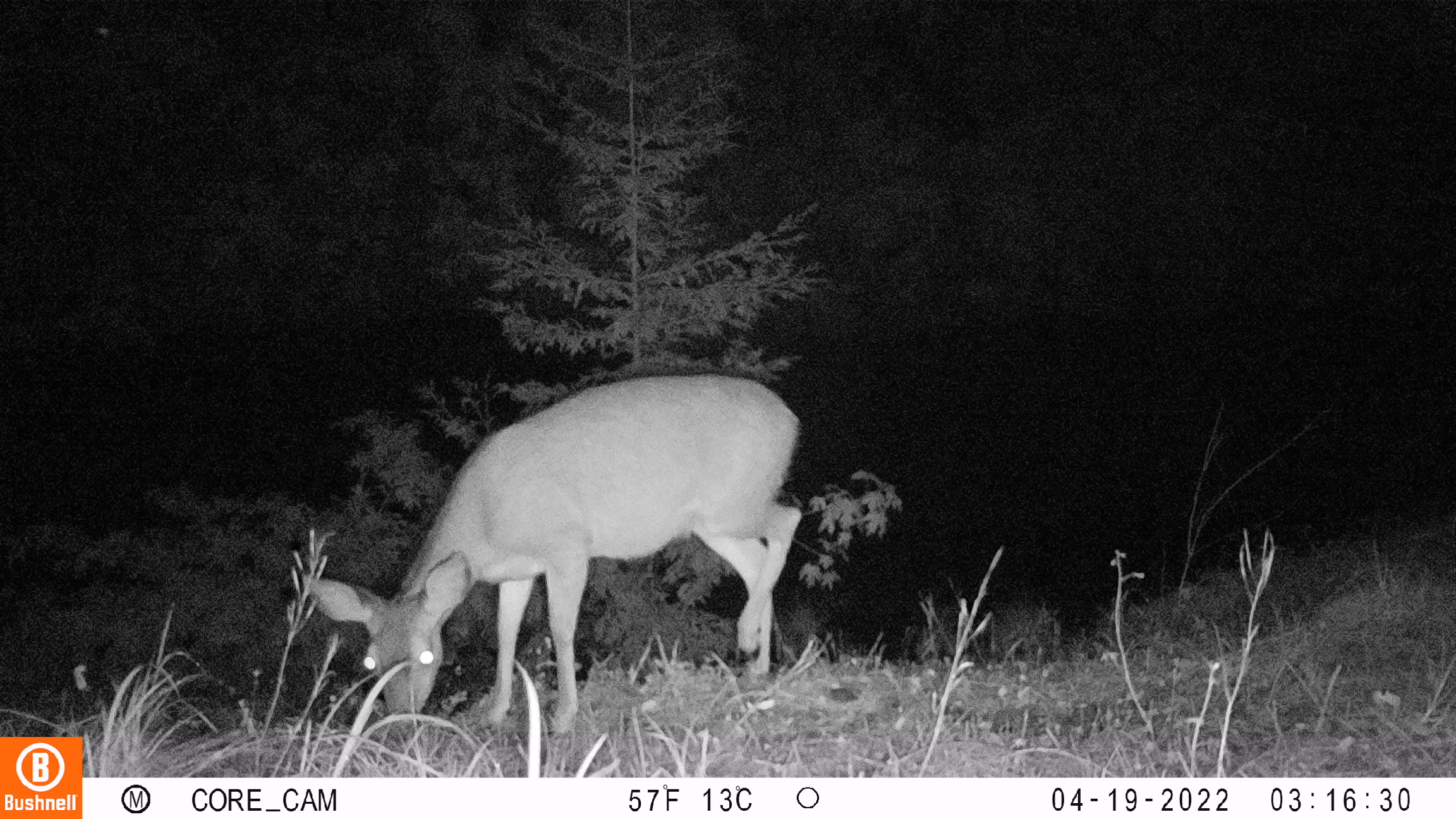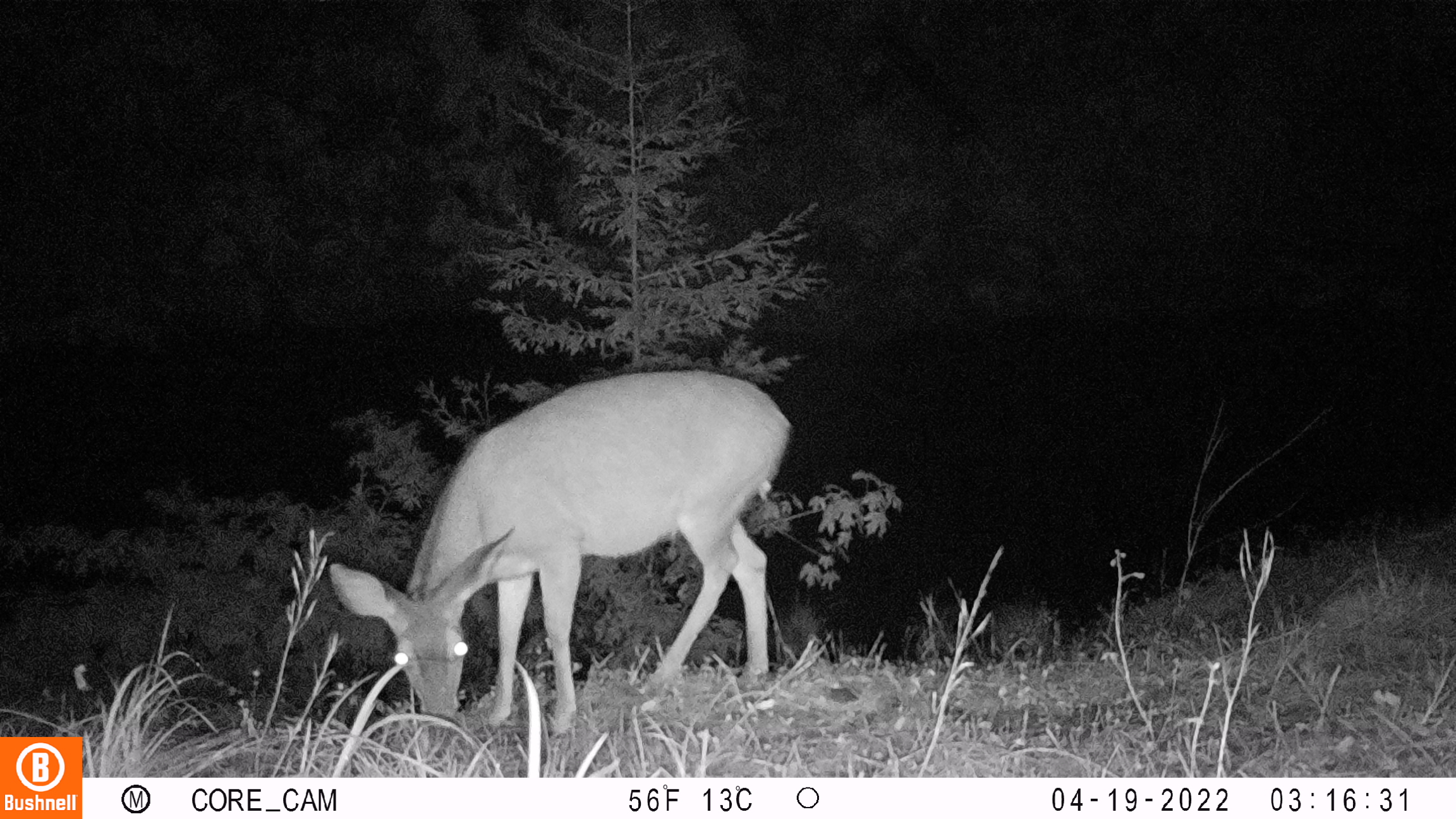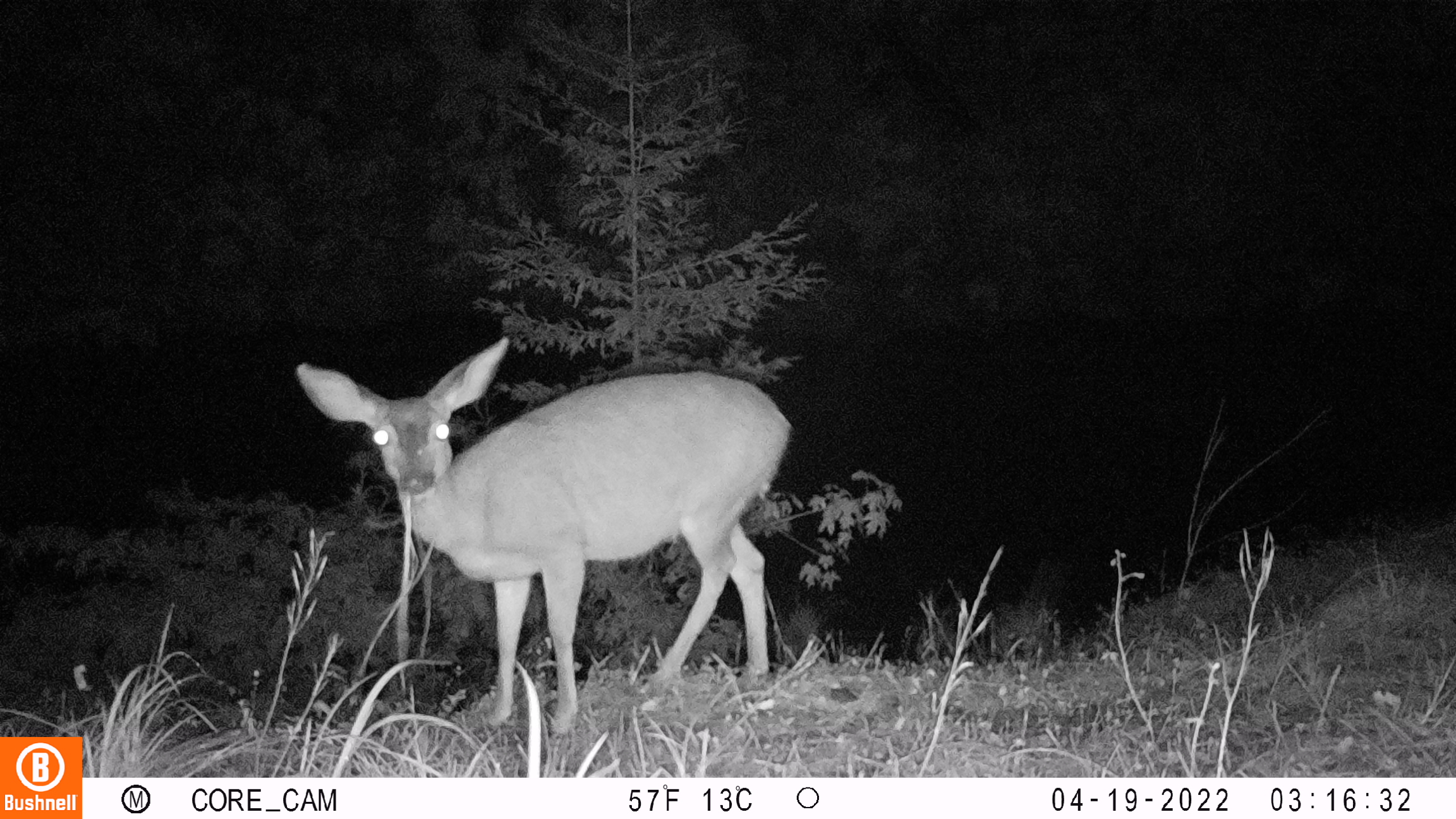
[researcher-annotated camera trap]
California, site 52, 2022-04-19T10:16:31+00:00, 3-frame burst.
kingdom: Animalia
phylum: Chordata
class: Mammalia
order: Artiodactyla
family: Cervidae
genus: Odocoileus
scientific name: Odocoileus hemionus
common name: mule deer